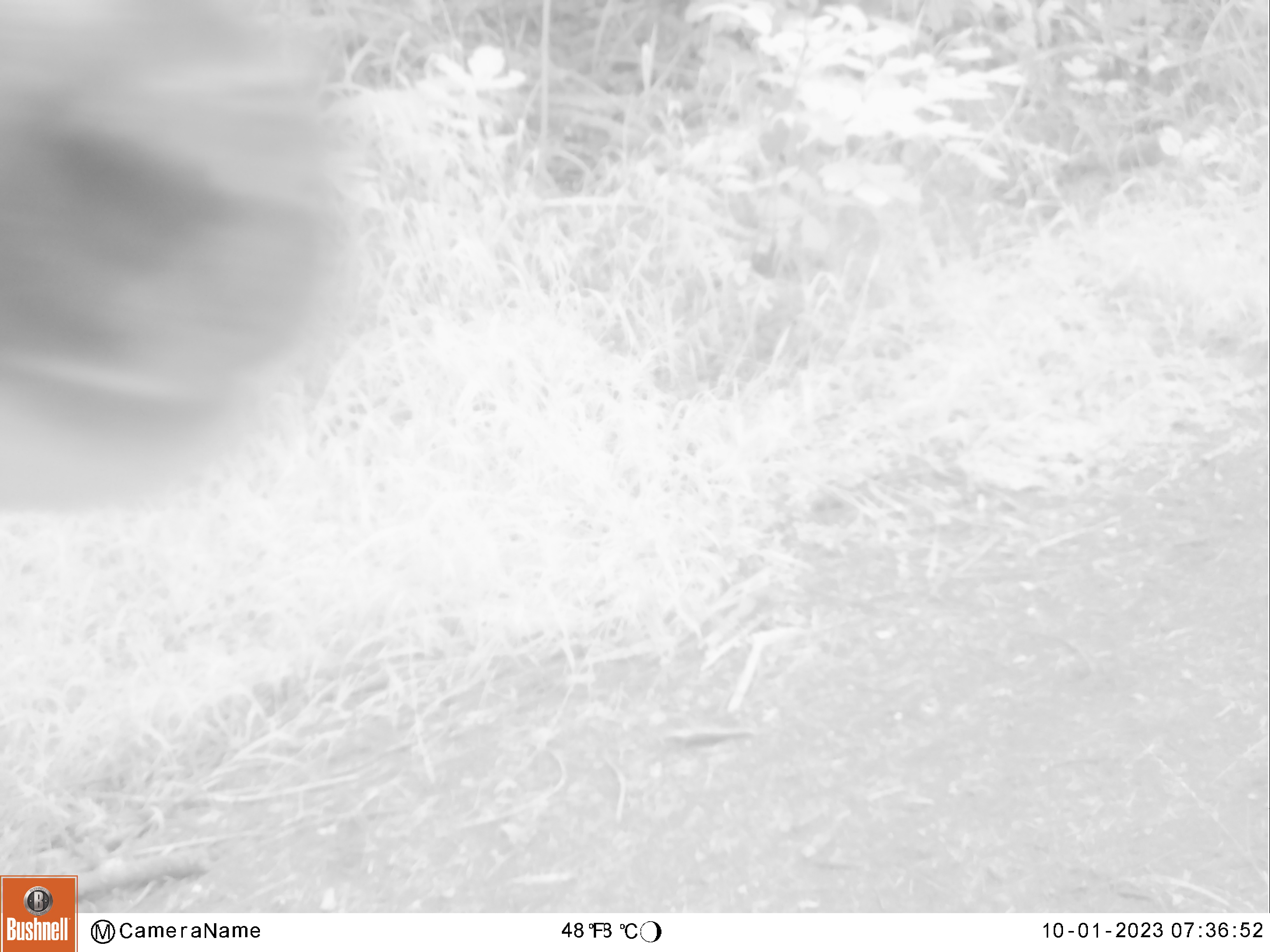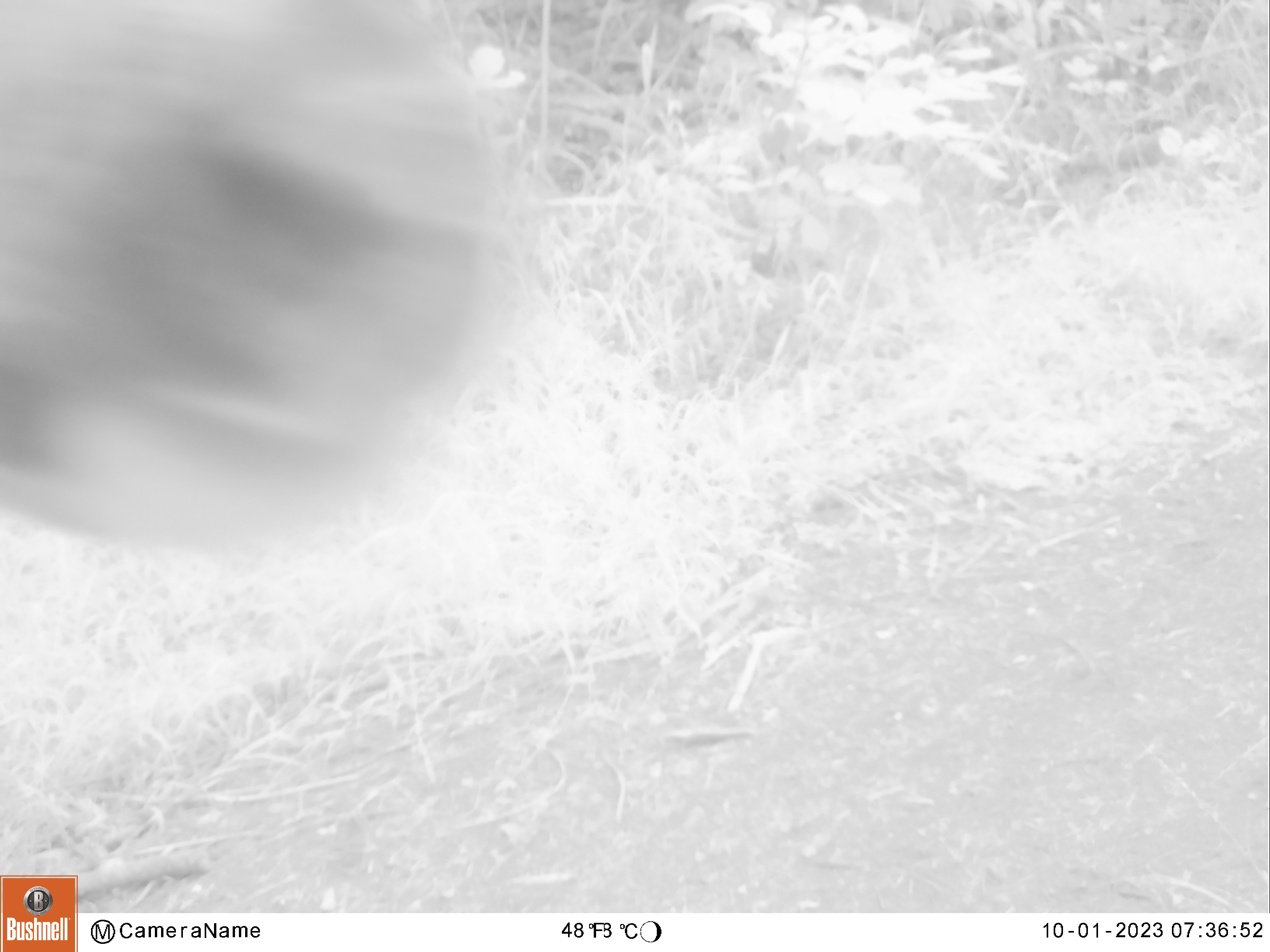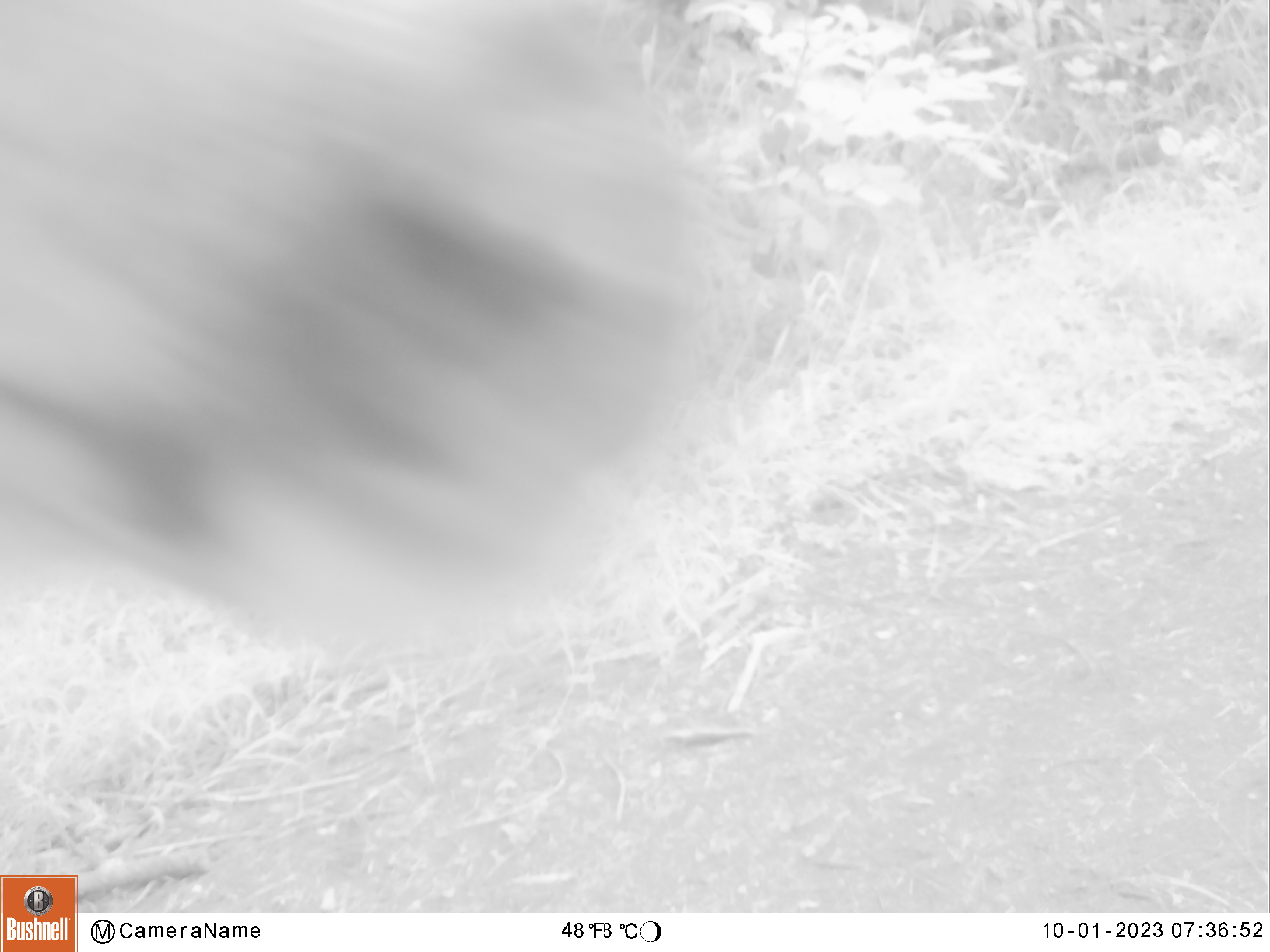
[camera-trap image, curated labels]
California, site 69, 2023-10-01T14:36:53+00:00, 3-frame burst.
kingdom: Animalia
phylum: Chordata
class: Mammalia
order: Artiodactyla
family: Cervidae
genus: Odocoileus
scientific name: Odocoileus hemionus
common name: mule deer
Mule deer (Odocoileus hemionus).